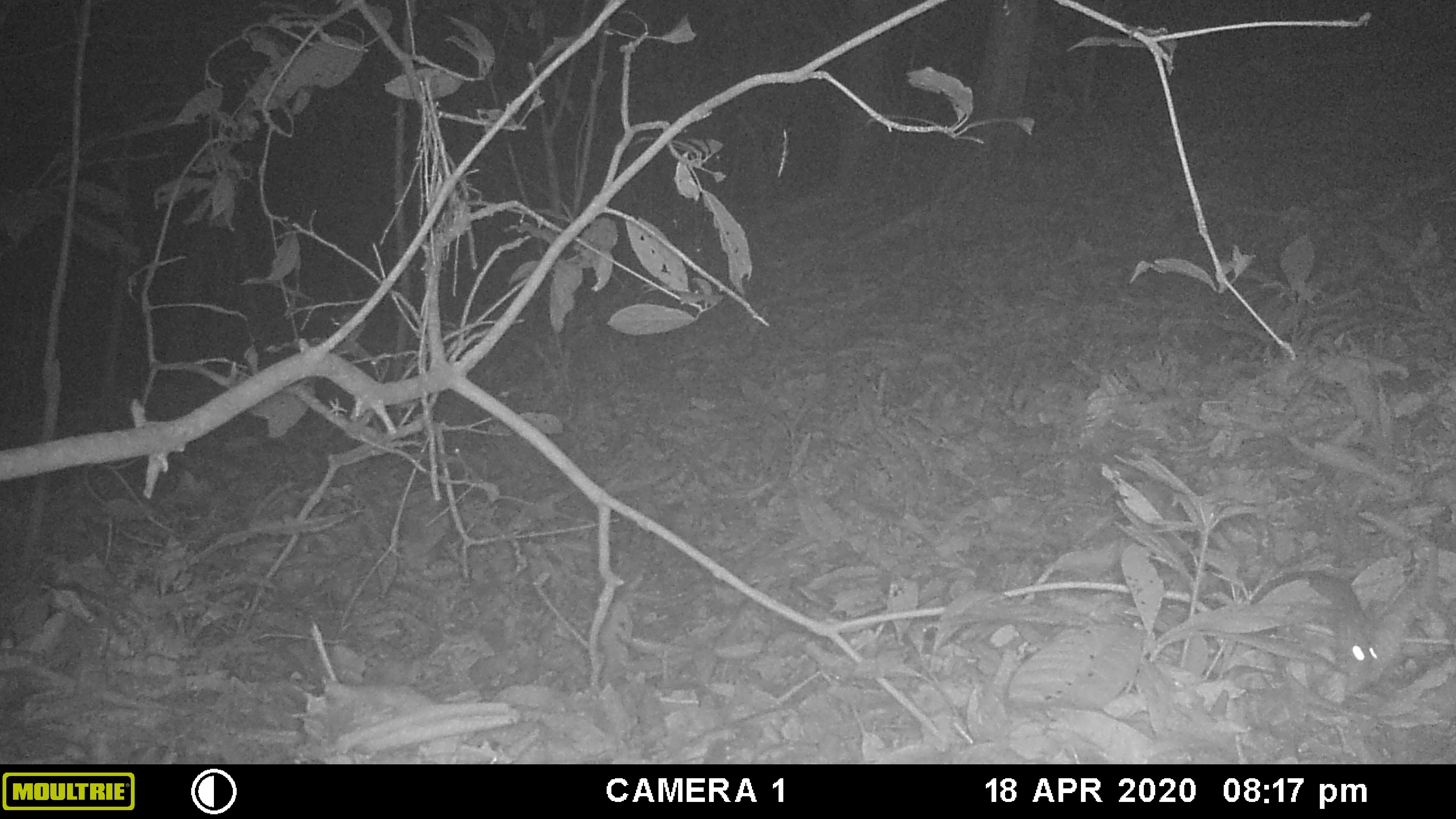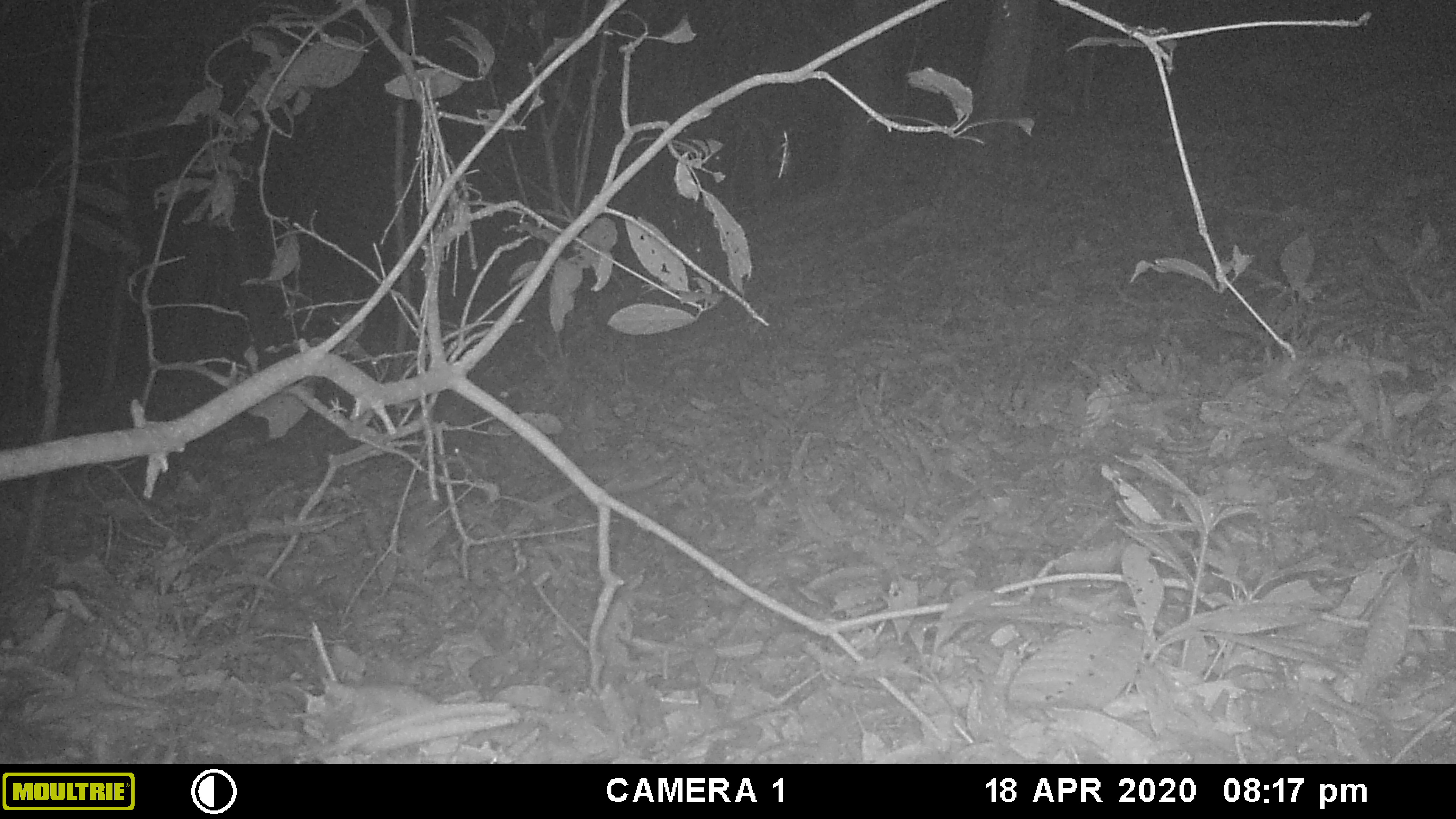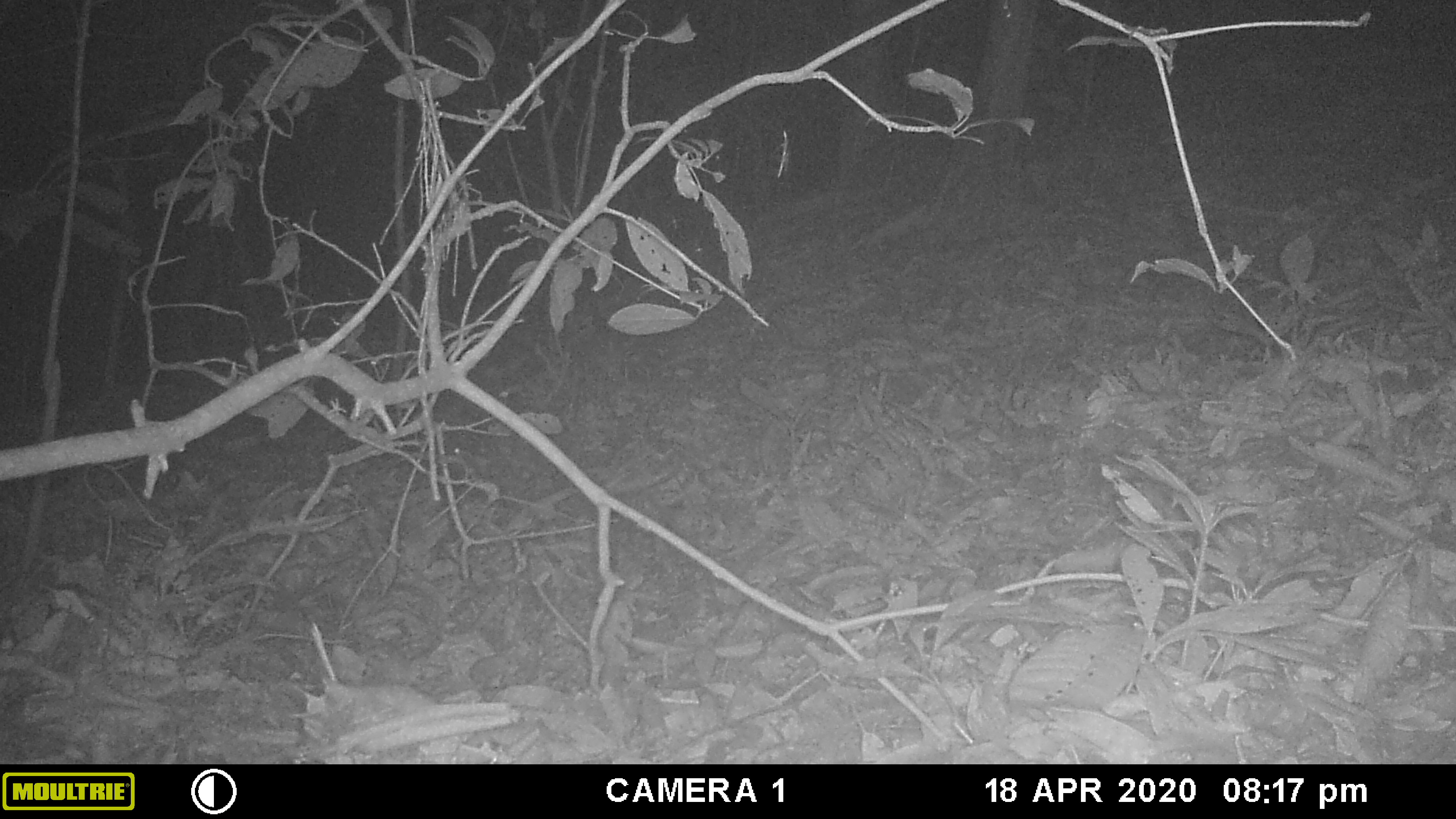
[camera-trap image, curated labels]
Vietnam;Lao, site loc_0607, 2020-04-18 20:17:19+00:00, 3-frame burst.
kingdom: Animalia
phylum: Chordata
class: Mammalia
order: Rodentia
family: Muridae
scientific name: Muridae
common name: old-world mice and rats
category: unidentified murid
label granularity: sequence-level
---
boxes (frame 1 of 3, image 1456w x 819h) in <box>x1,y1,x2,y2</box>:
unidentified murid: <box>1248,569,1384,685</box>